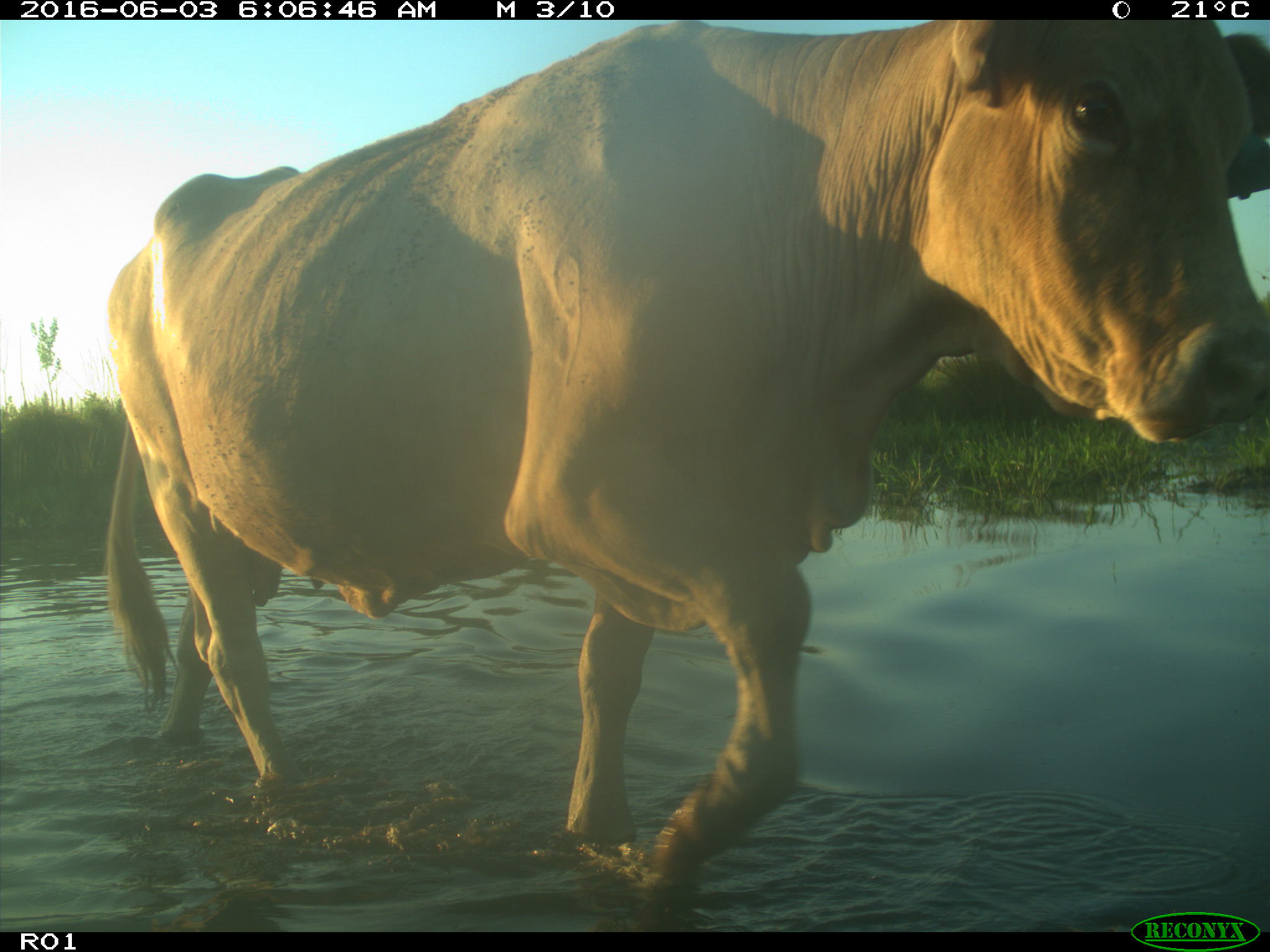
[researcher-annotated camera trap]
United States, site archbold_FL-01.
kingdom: Animalia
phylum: Chordata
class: Mammalia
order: Artiodactyla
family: Bovidae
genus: Bos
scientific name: Bos taurus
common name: domestic cow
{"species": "Bos taurus (domestic cow)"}